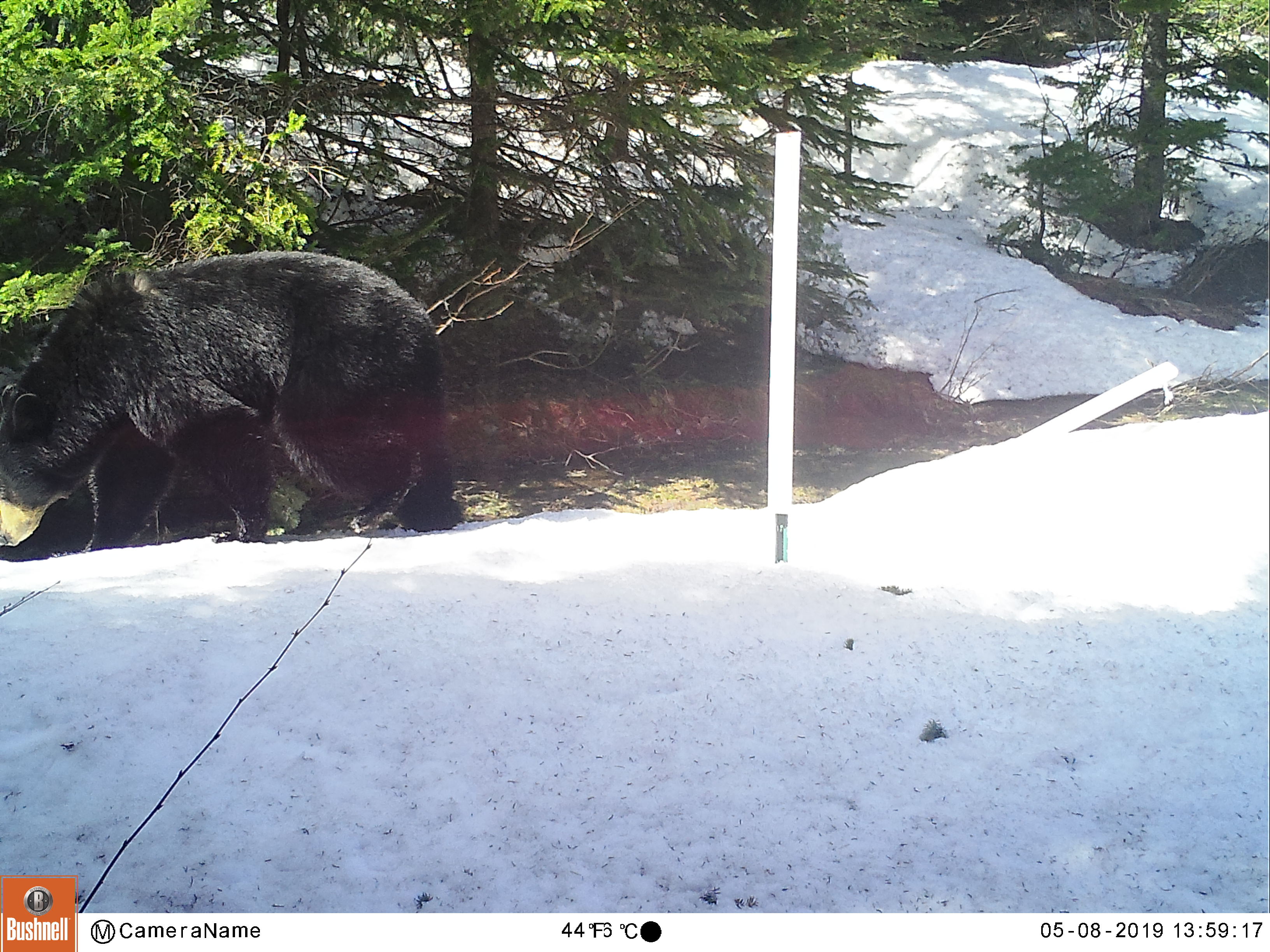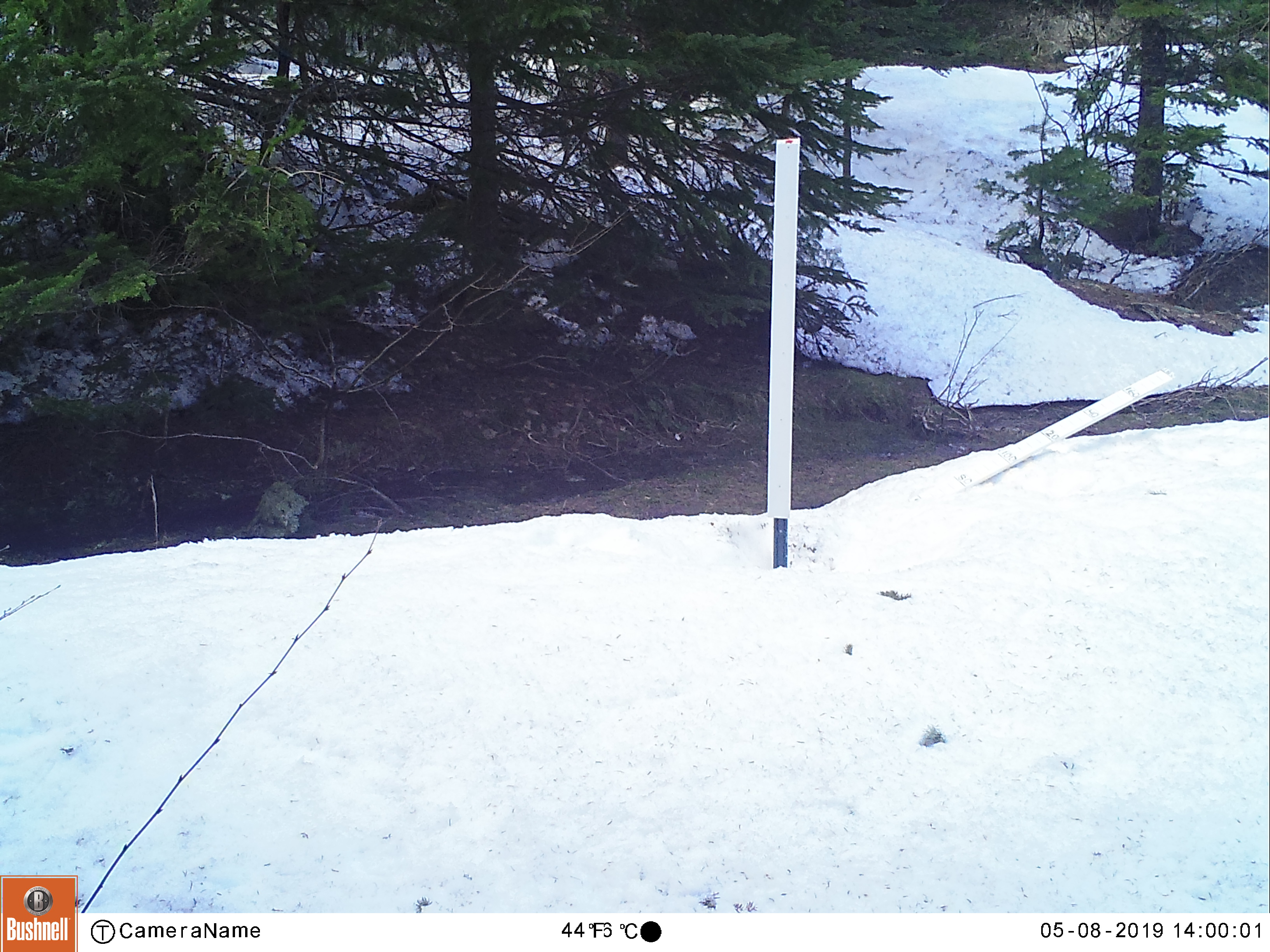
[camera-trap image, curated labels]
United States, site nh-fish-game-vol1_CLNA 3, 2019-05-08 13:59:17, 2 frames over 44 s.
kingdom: Animalia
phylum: Chordata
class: Mammalia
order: Carnivora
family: Ursidae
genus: Ursus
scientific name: Ursus americanus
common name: black bear